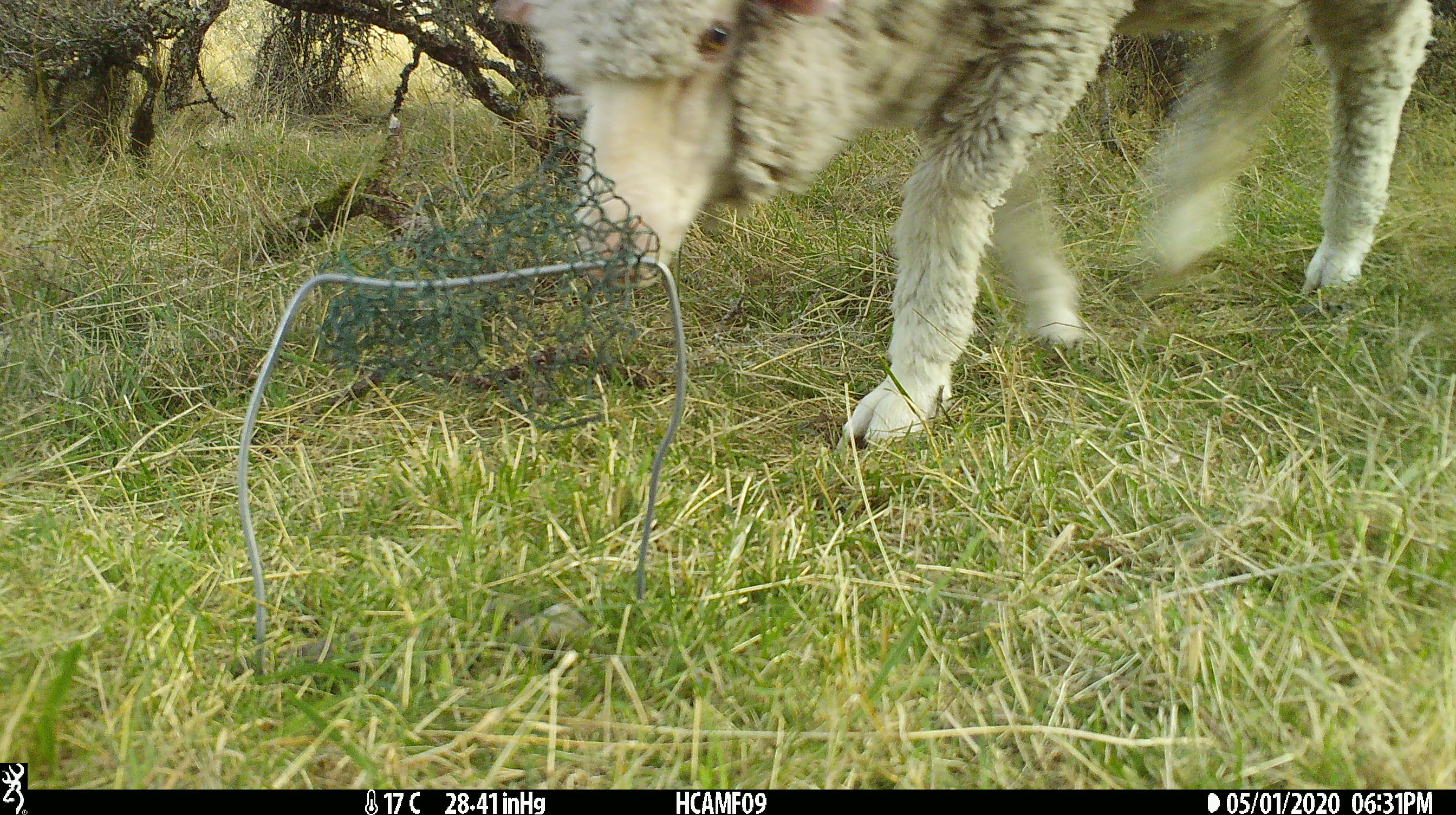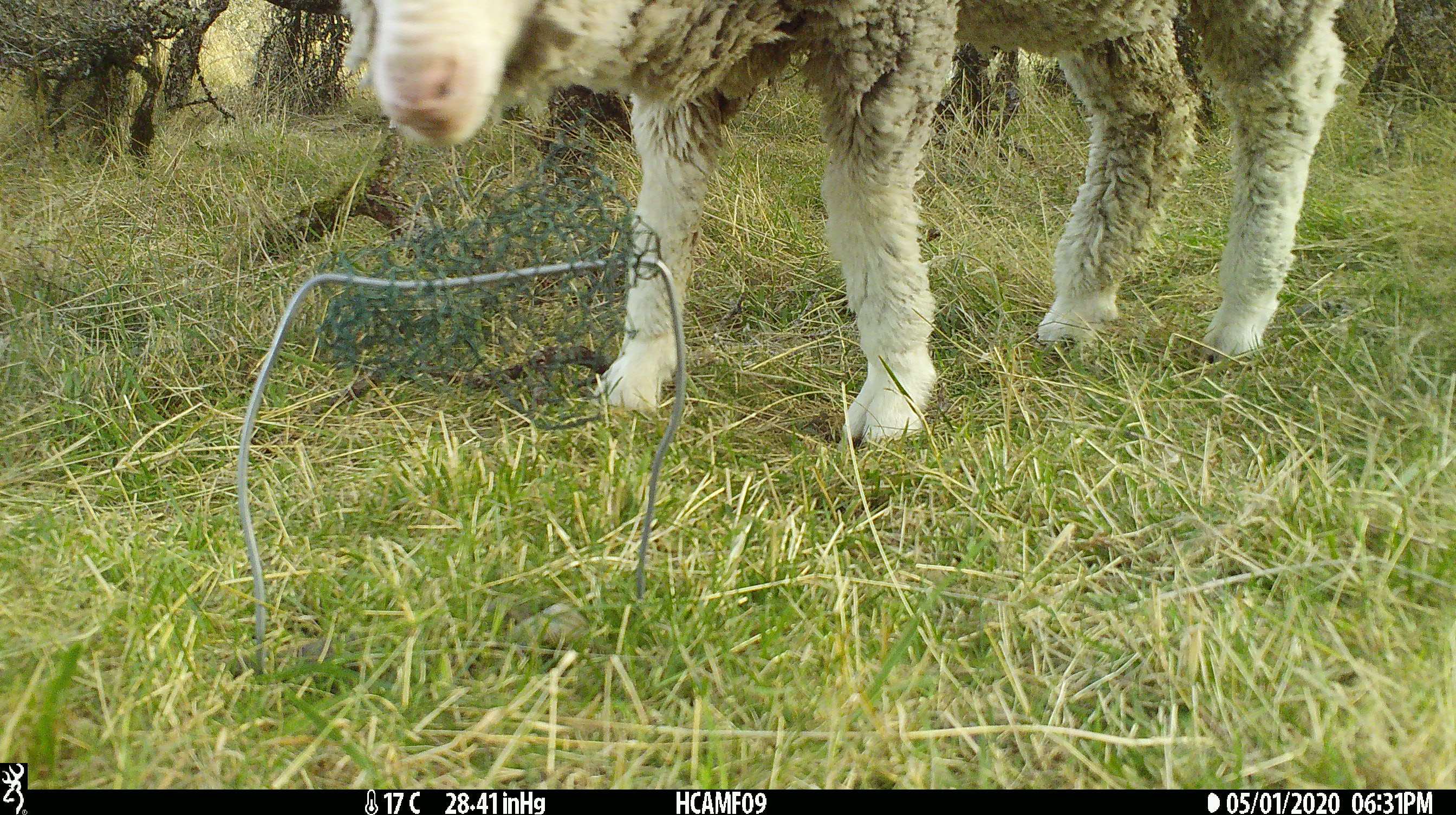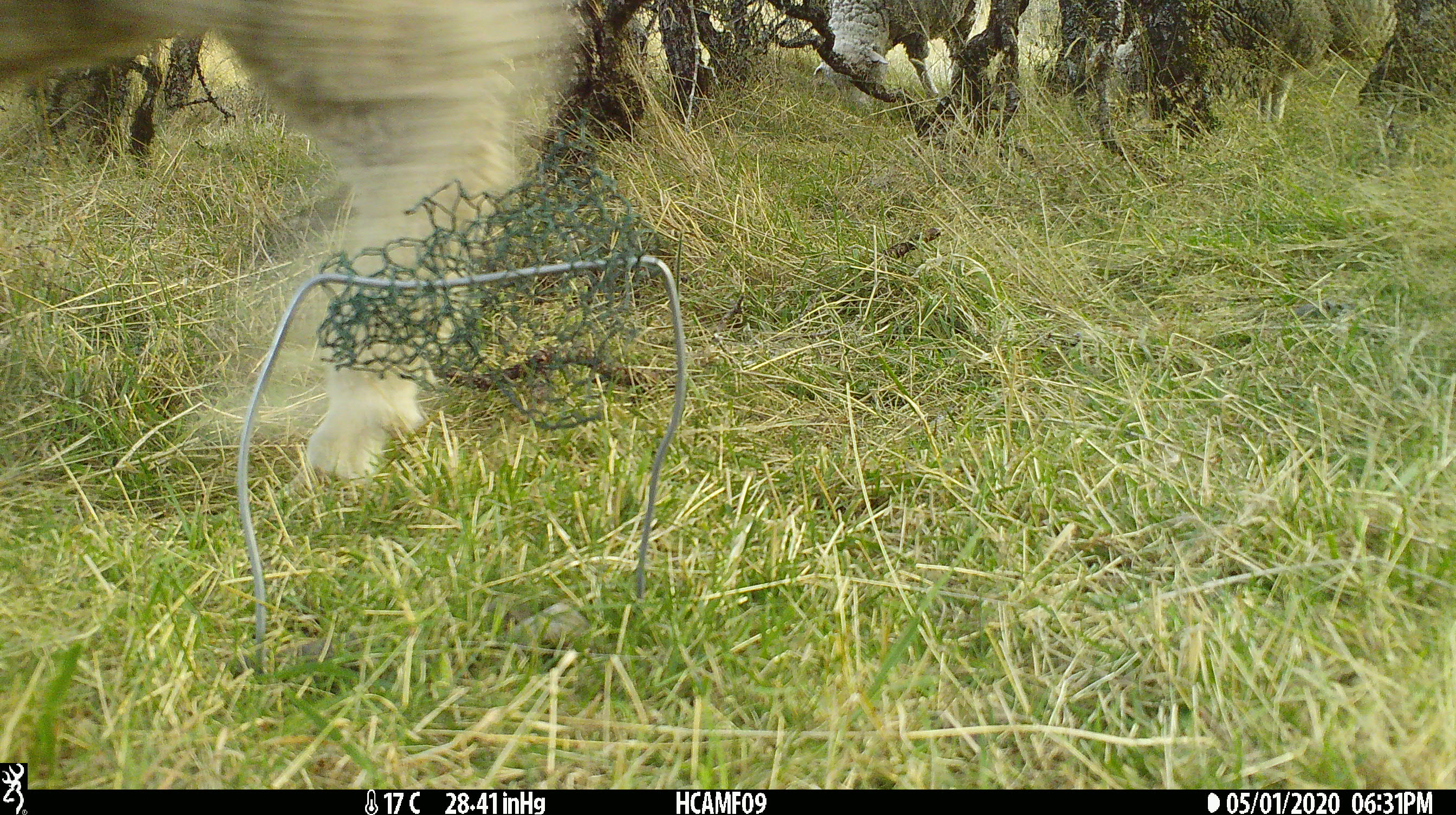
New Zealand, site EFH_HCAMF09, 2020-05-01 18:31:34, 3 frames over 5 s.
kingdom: Animalia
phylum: Chordata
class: Mammalia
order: Artiodactyla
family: Bovidae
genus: Ovis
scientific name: Ovis aries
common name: domestic sheep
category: sheep